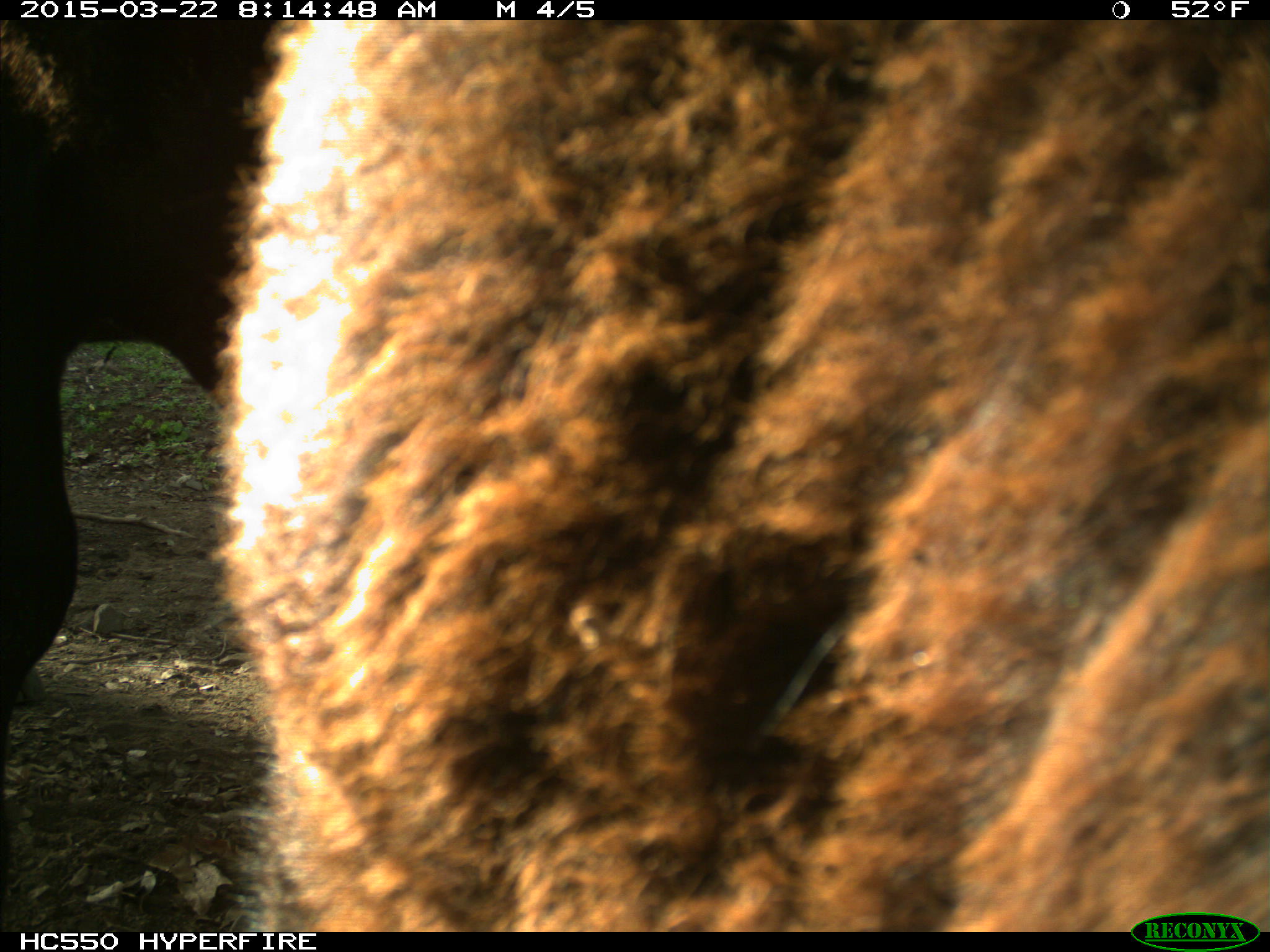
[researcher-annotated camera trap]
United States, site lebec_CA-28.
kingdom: Animalia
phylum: Chordata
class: Mammalia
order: Artiodactyla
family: Bovidae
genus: Bos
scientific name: Bos taurus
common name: domestic cow